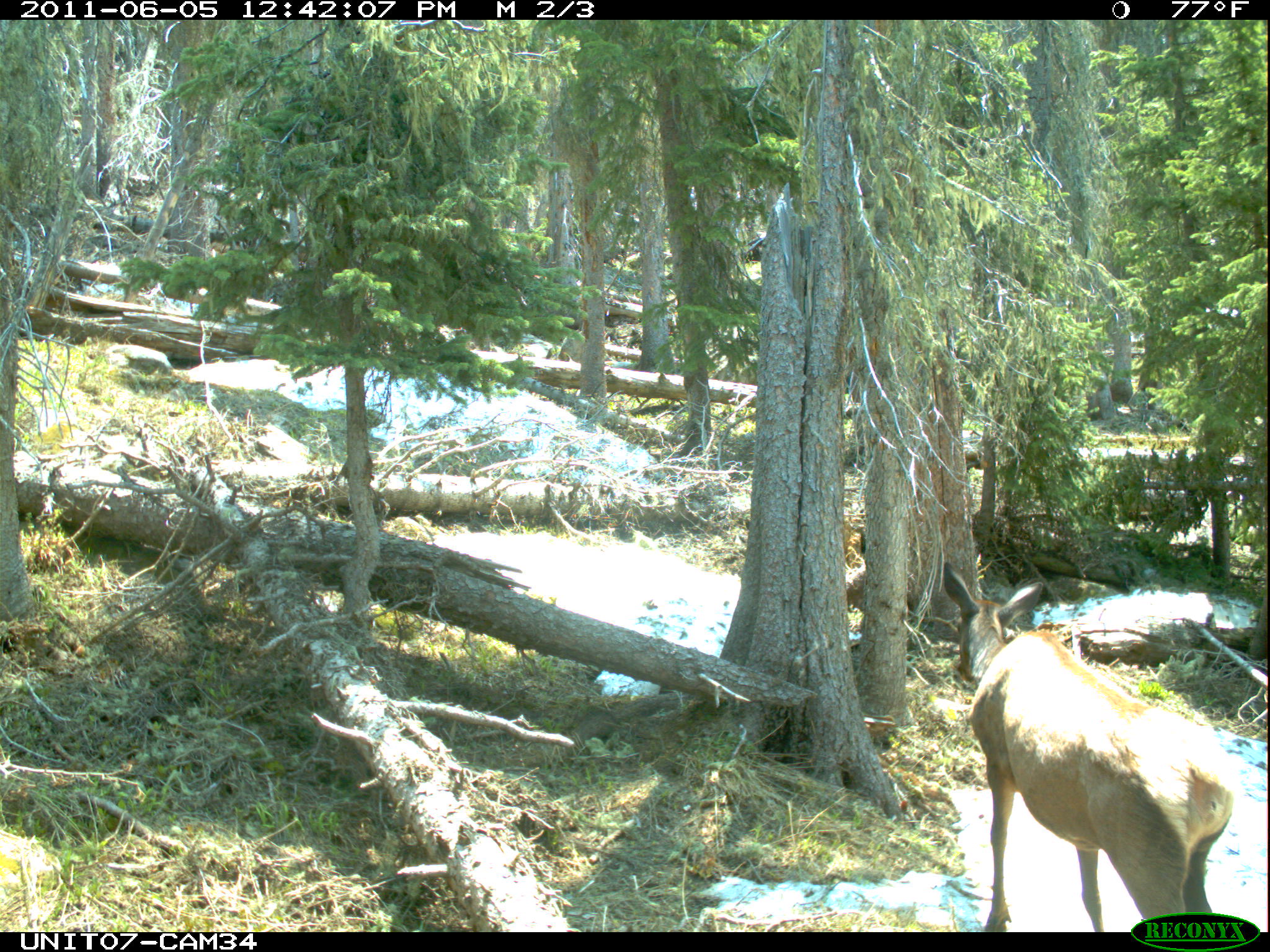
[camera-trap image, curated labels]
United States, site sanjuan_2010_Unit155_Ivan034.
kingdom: Animalia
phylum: Chordata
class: Mammalia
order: Artiodactyla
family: Cervidae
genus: Cervus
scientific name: Cervus elaphus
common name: red deer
Cervus elaphus (red deer).